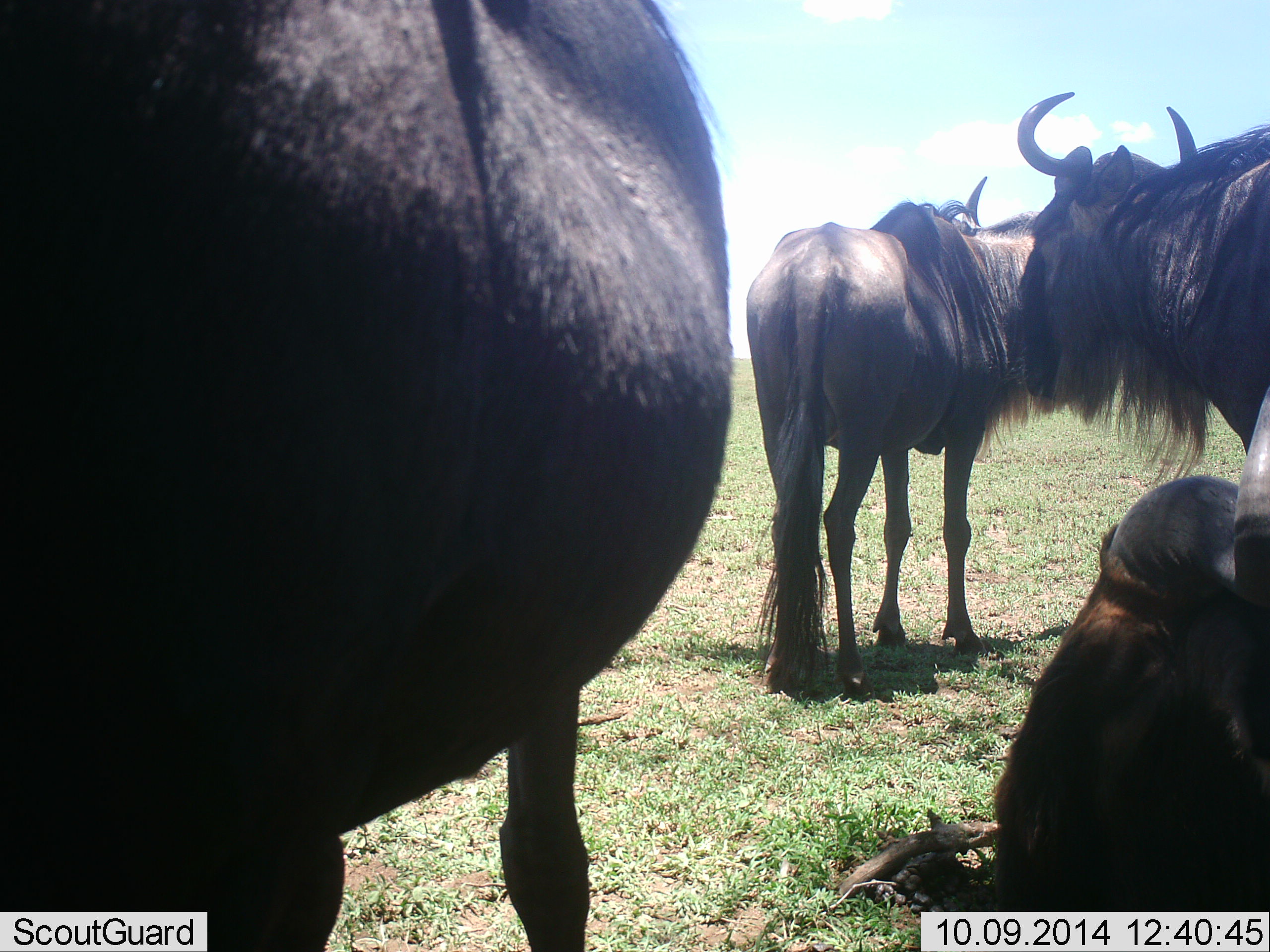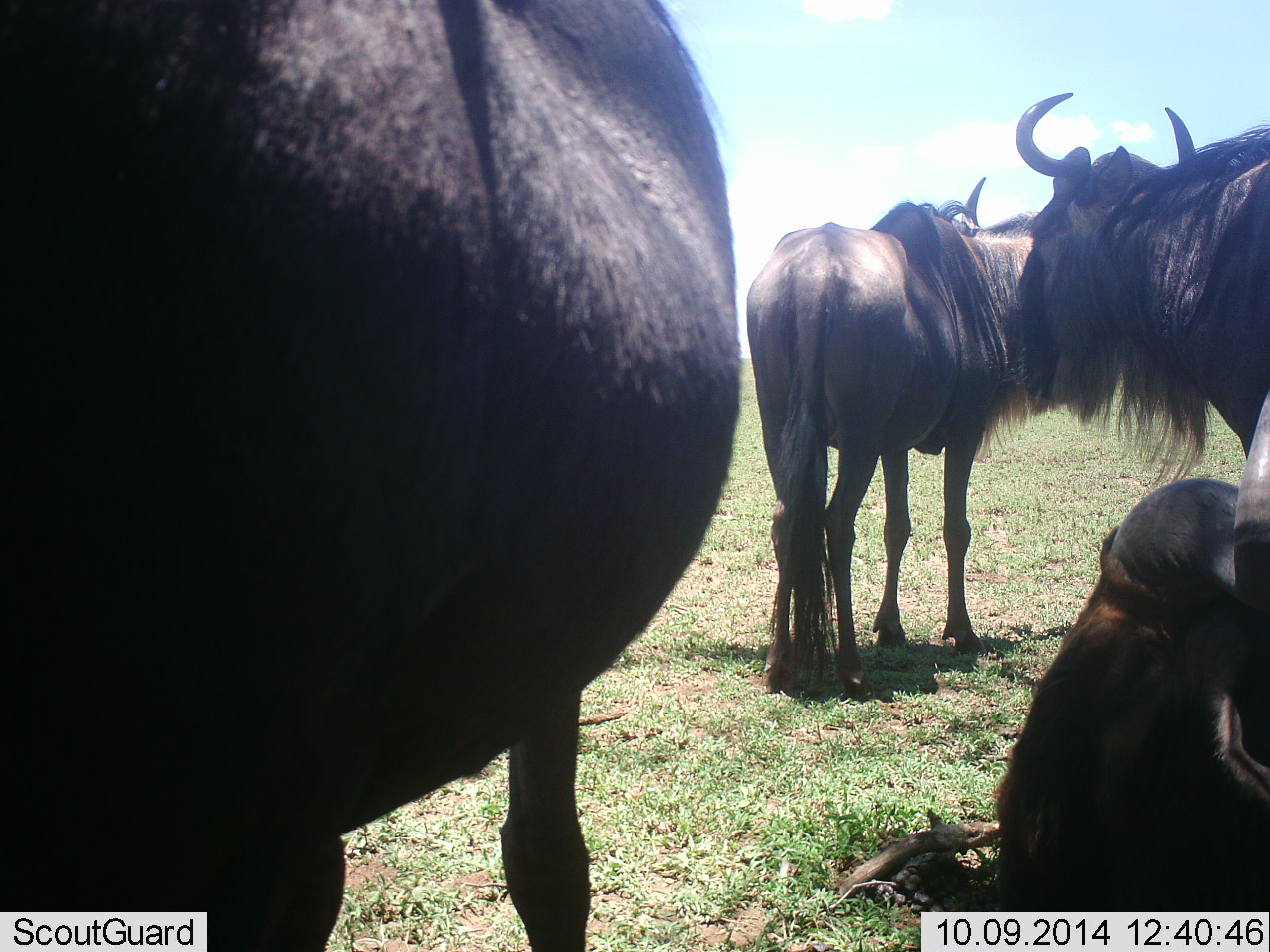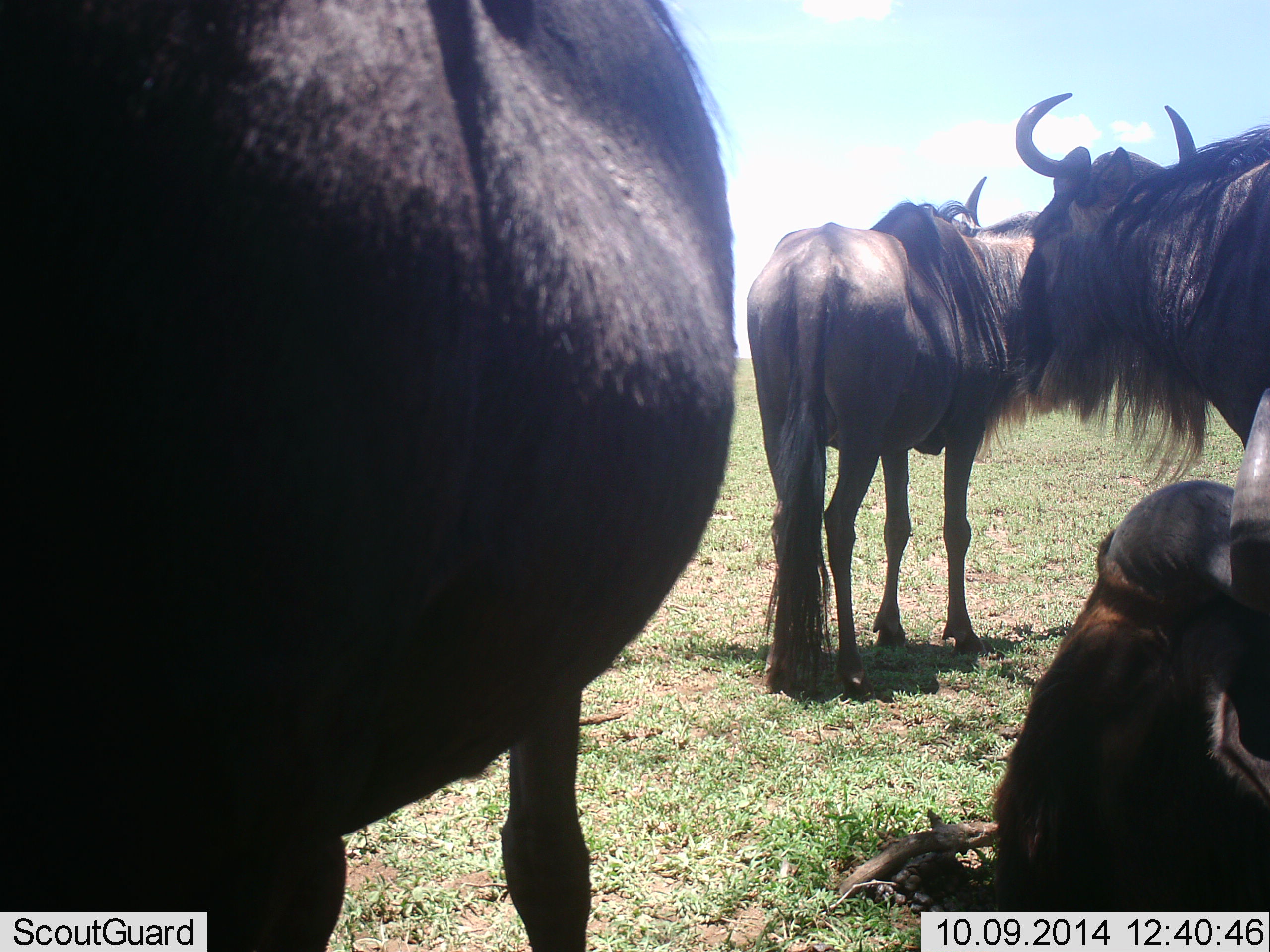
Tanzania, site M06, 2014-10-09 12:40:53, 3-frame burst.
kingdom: Animalia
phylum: Chordata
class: Mammalia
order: Artiodactyla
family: Bovidae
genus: Connochaetes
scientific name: Connochaetes taurinus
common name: blue wildebeest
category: wildebeest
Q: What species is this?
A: Wildebeest (blue wildebeest) (Connochaetes taurinus).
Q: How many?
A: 4.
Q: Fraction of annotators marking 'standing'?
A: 80%.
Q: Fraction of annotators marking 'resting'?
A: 70%.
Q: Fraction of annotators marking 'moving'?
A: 0%.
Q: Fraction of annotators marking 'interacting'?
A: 0%.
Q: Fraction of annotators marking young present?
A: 0%.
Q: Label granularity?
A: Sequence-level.